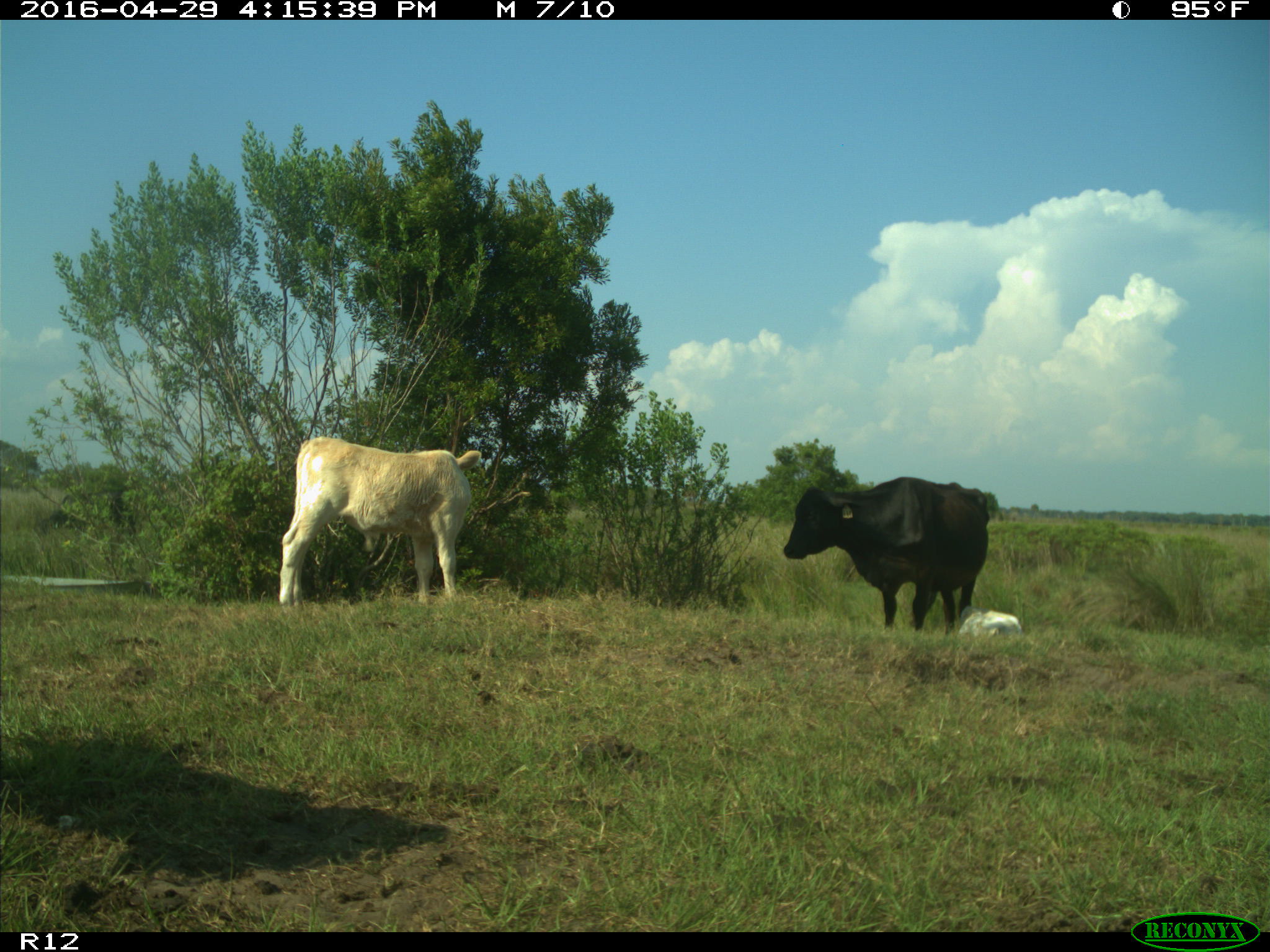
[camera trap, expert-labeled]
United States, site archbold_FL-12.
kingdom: Animalia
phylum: Chordata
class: Mammalia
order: Artiodactyla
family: Bovidae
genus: Bos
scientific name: Bos taurus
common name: domestic cow